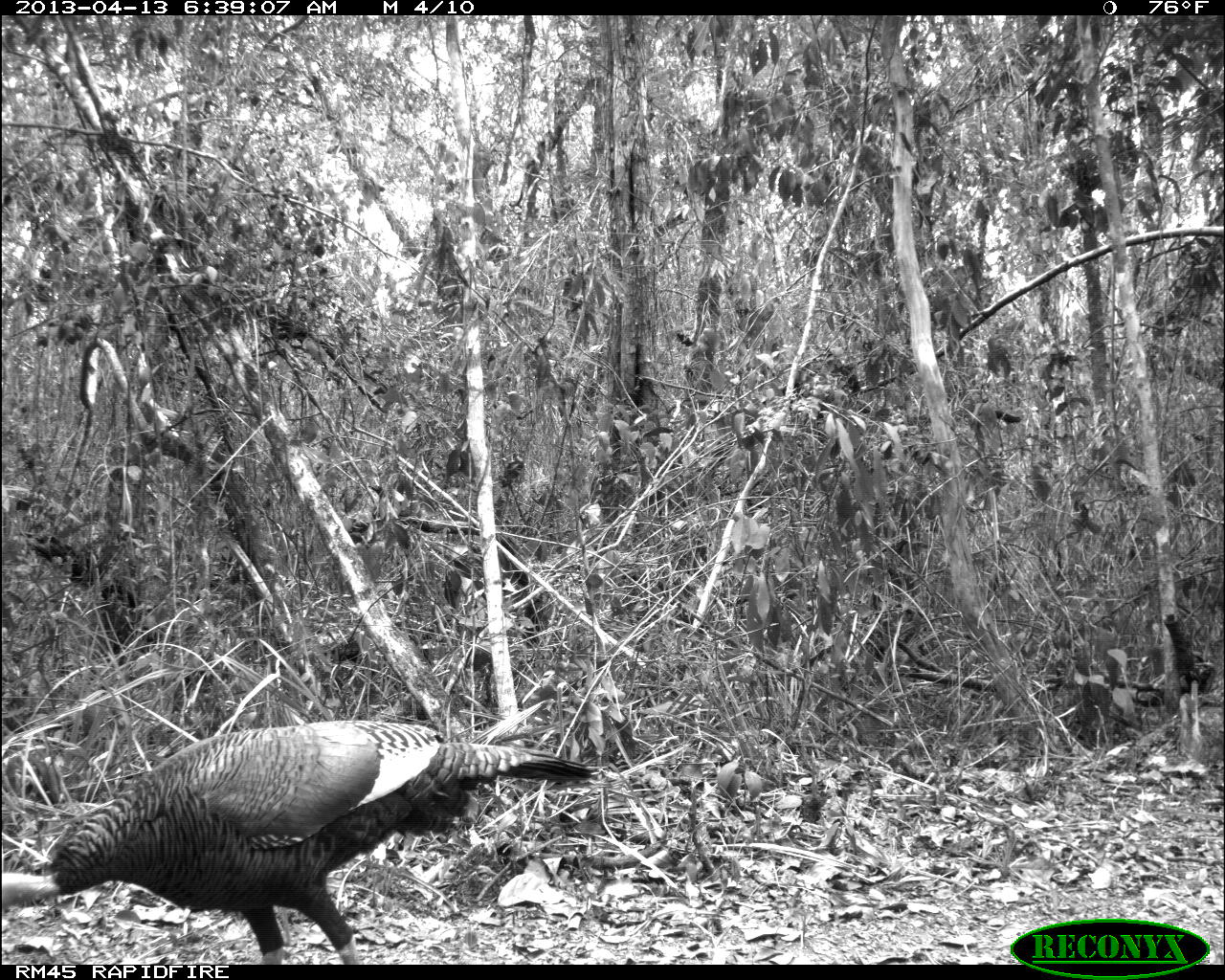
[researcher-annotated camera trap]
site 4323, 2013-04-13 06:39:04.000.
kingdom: Animalia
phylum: Chordata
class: Aves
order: Galliformes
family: Phasianidae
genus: Meleagris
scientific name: Meleagris ocellata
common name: ocellated turkey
Meleagris ocellata (ocellated turkey), count 1, sex female.